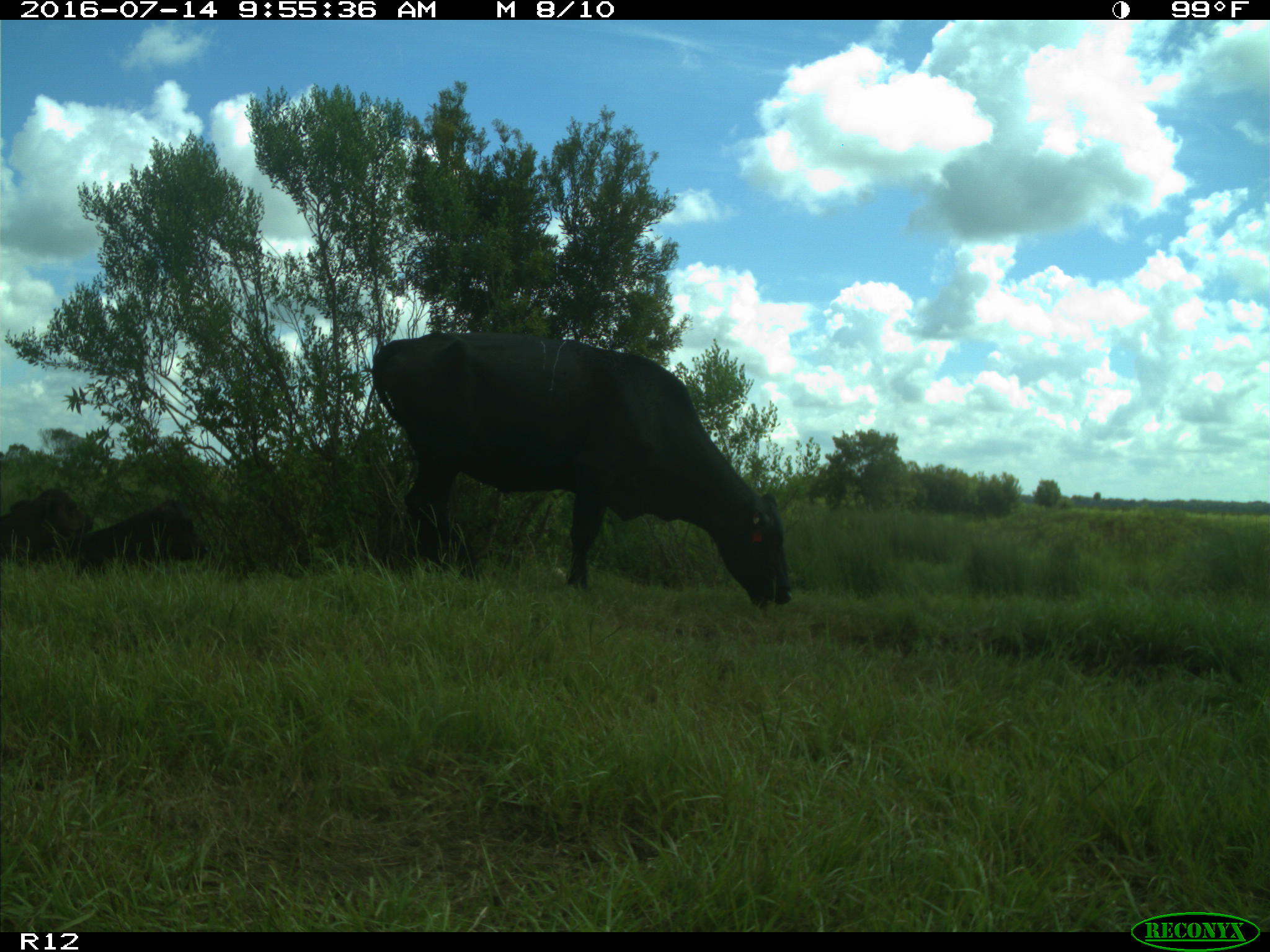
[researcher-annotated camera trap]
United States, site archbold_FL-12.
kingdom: Animalia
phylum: Chordata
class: Mammalia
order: Artiodactyla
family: Bovidae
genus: Bos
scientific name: Bos taurus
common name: domestic cow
Bos taurus (domestic cow).